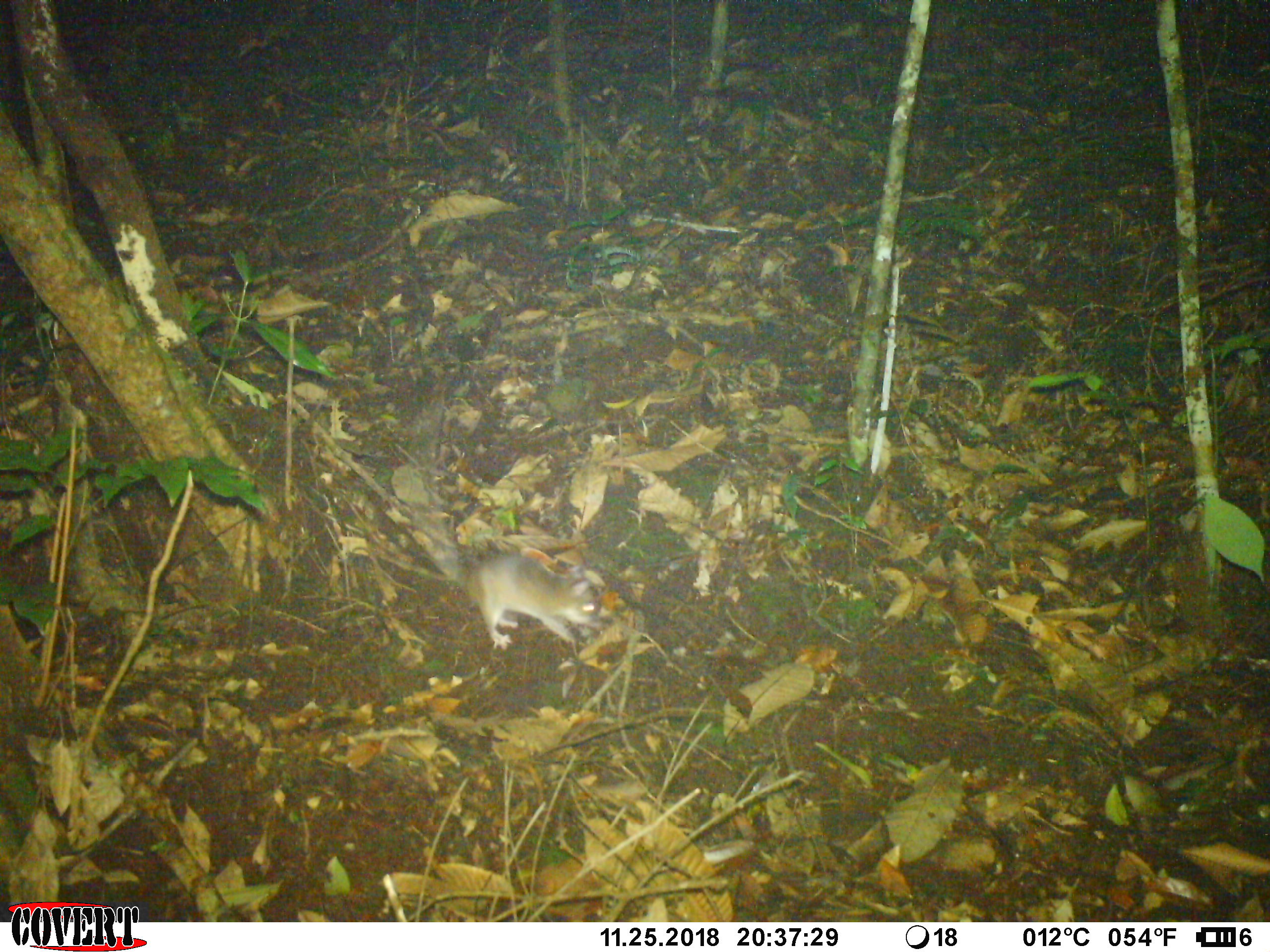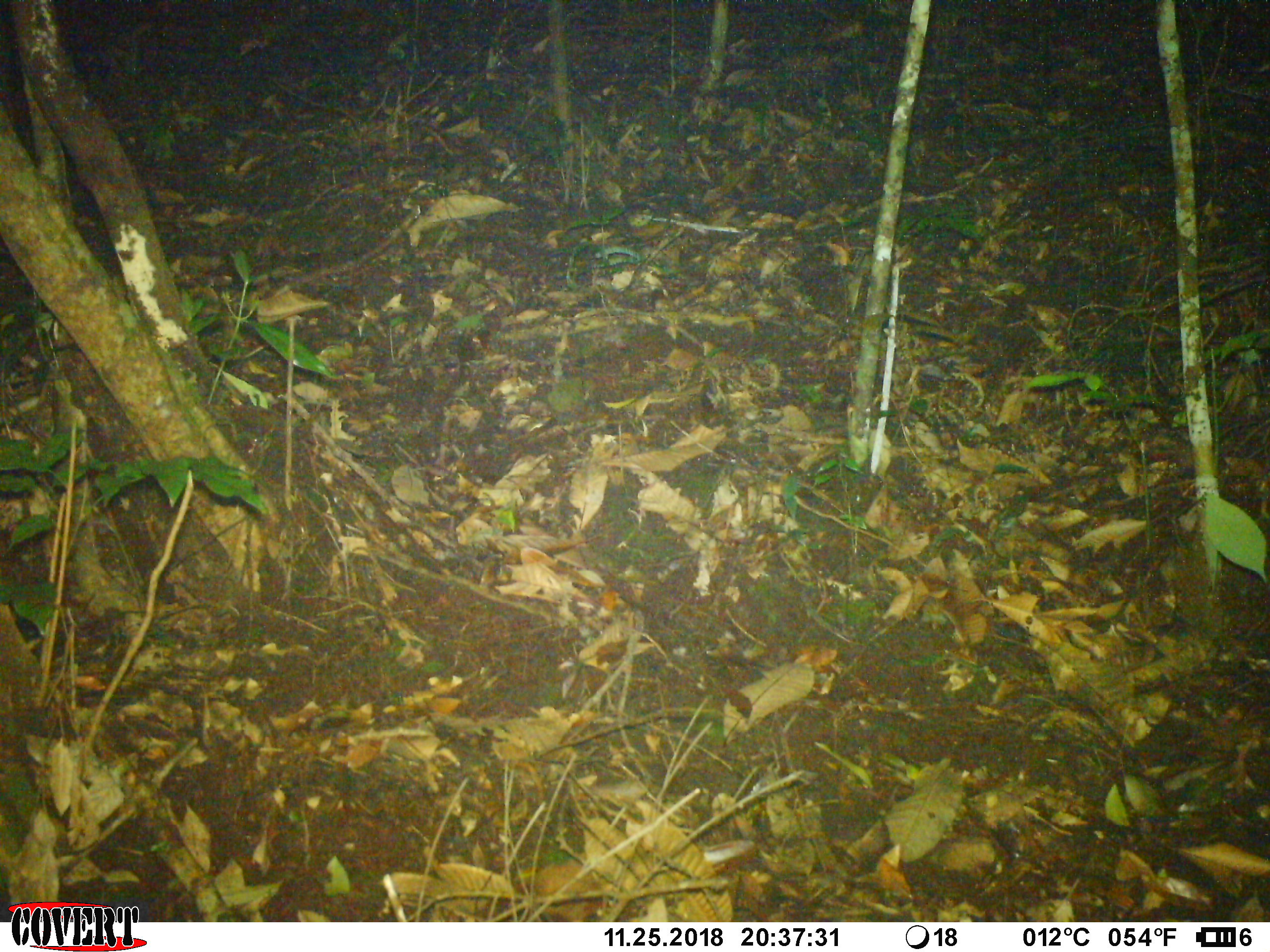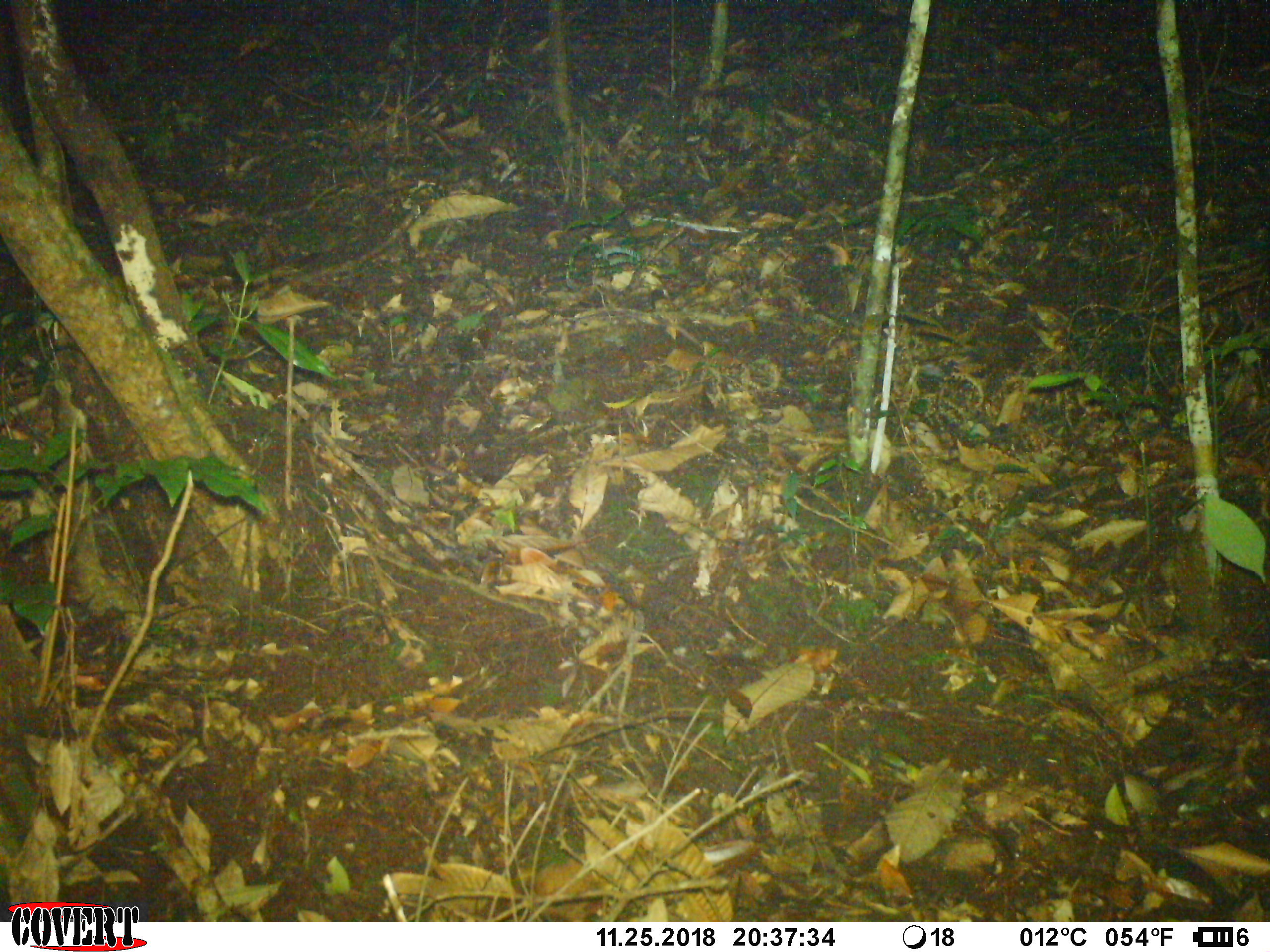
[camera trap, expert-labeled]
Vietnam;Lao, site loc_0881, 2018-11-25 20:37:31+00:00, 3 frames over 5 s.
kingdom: Animalia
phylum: Chordata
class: Mammalia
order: Rodentia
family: Muridae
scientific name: Muridae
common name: old-world mice and rats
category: unidentified murid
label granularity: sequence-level